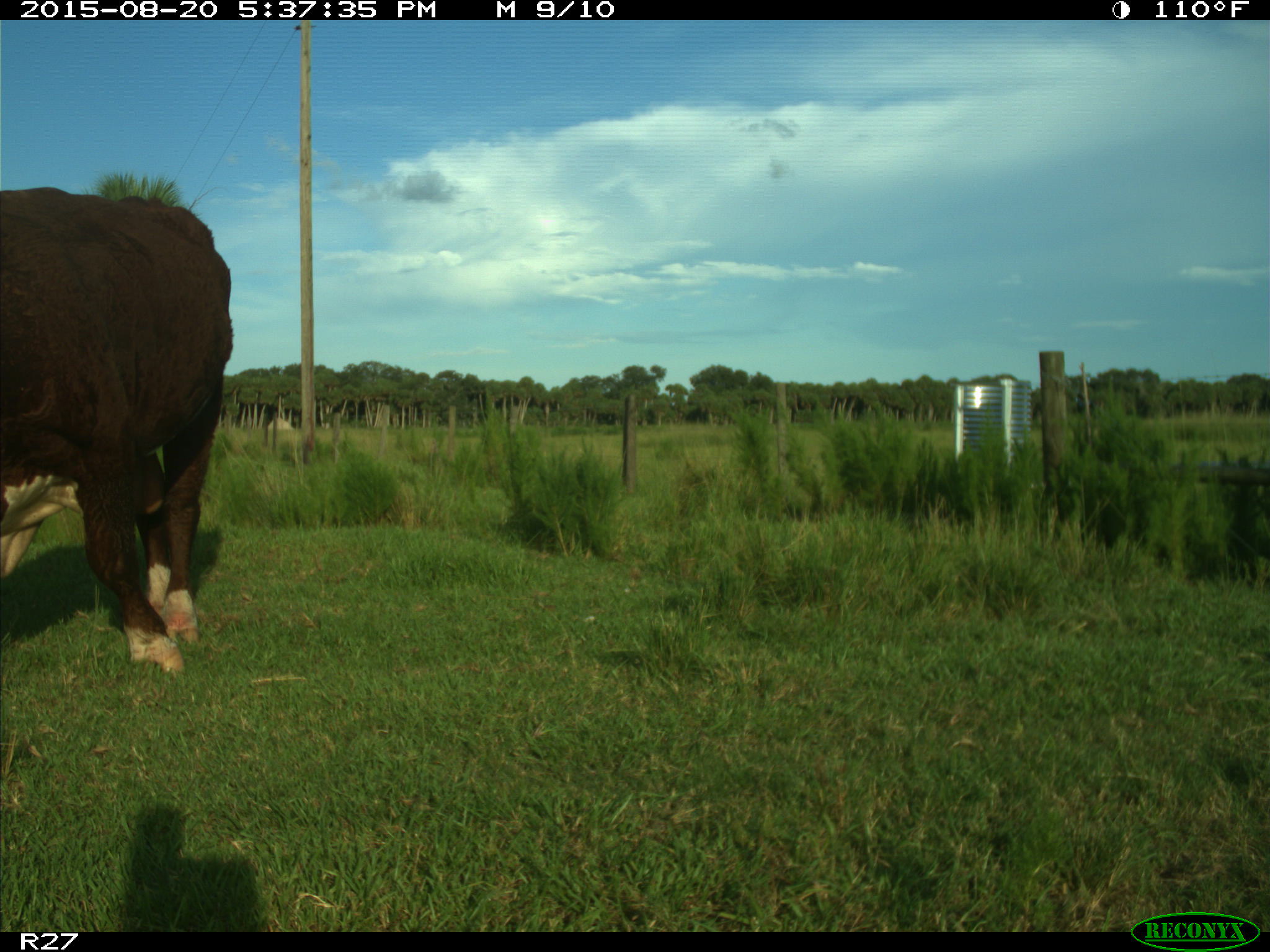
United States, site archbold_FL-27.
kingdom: Animalia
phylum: Chordata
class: Mammalia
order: Artiodactyla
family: Bovidae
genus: Bos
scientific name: Bos taurus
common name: domestic cow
Bos taurus (domestic cow).